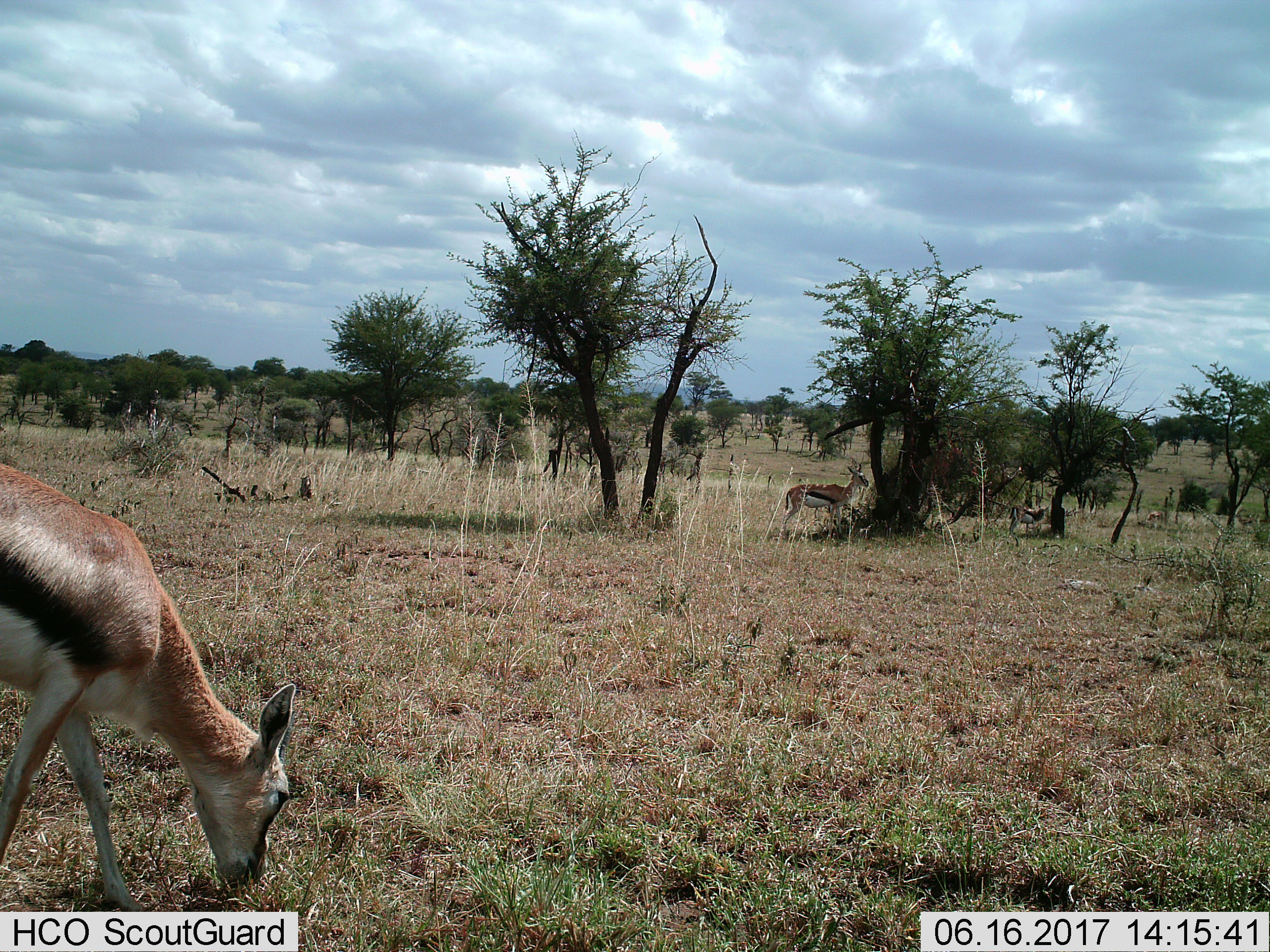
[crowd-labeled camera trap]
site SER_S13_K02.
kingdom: Animalia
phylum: Chordata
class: Mammalia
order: Artiodactyla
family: Bovidae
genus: Eudorcas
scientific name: Eudorcas thomsonii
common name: thomson's gazelle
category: gazellethomsons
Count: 3.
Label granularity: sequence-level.